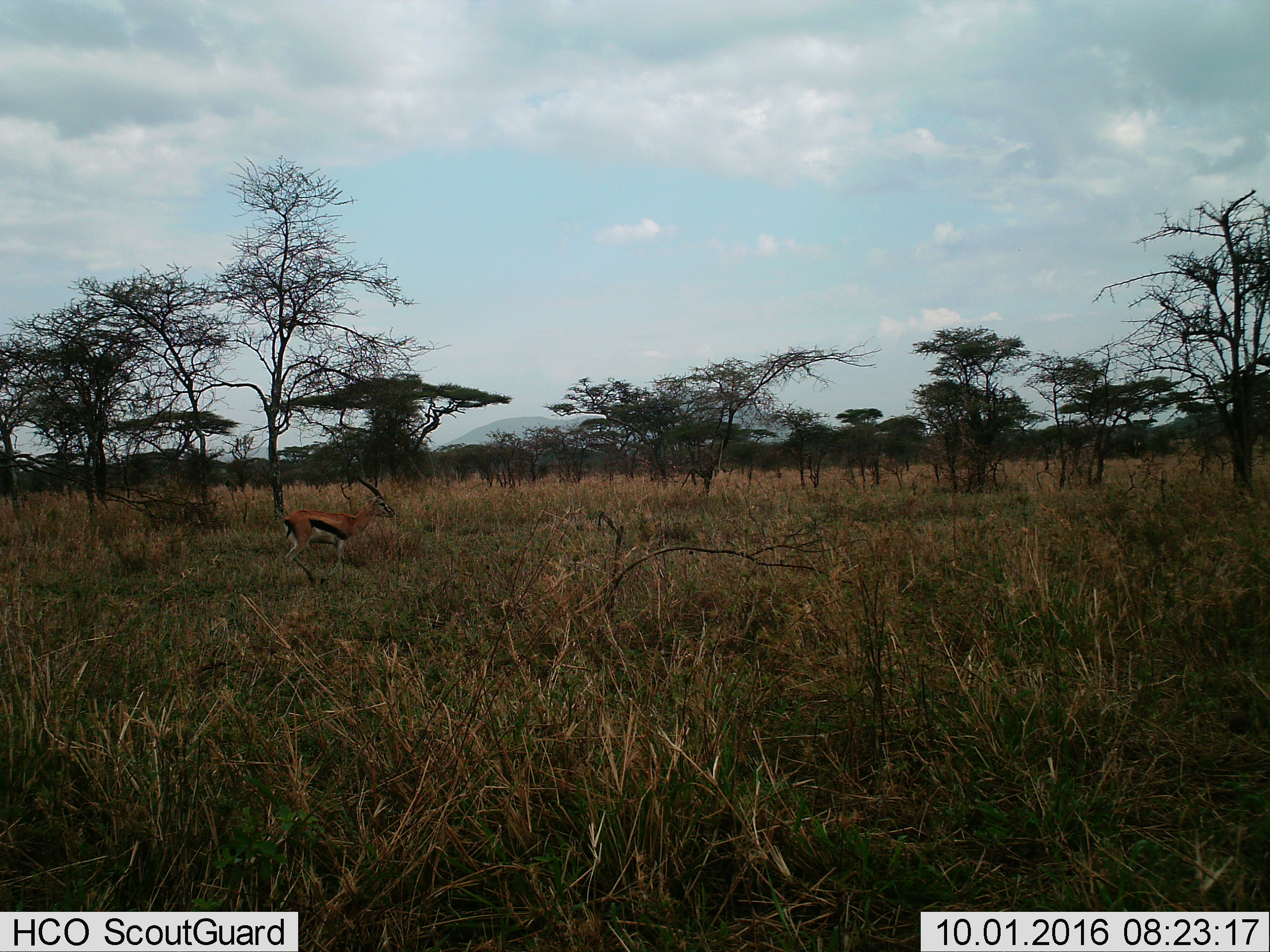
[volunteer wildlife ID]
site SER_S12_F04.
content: unidentified animal